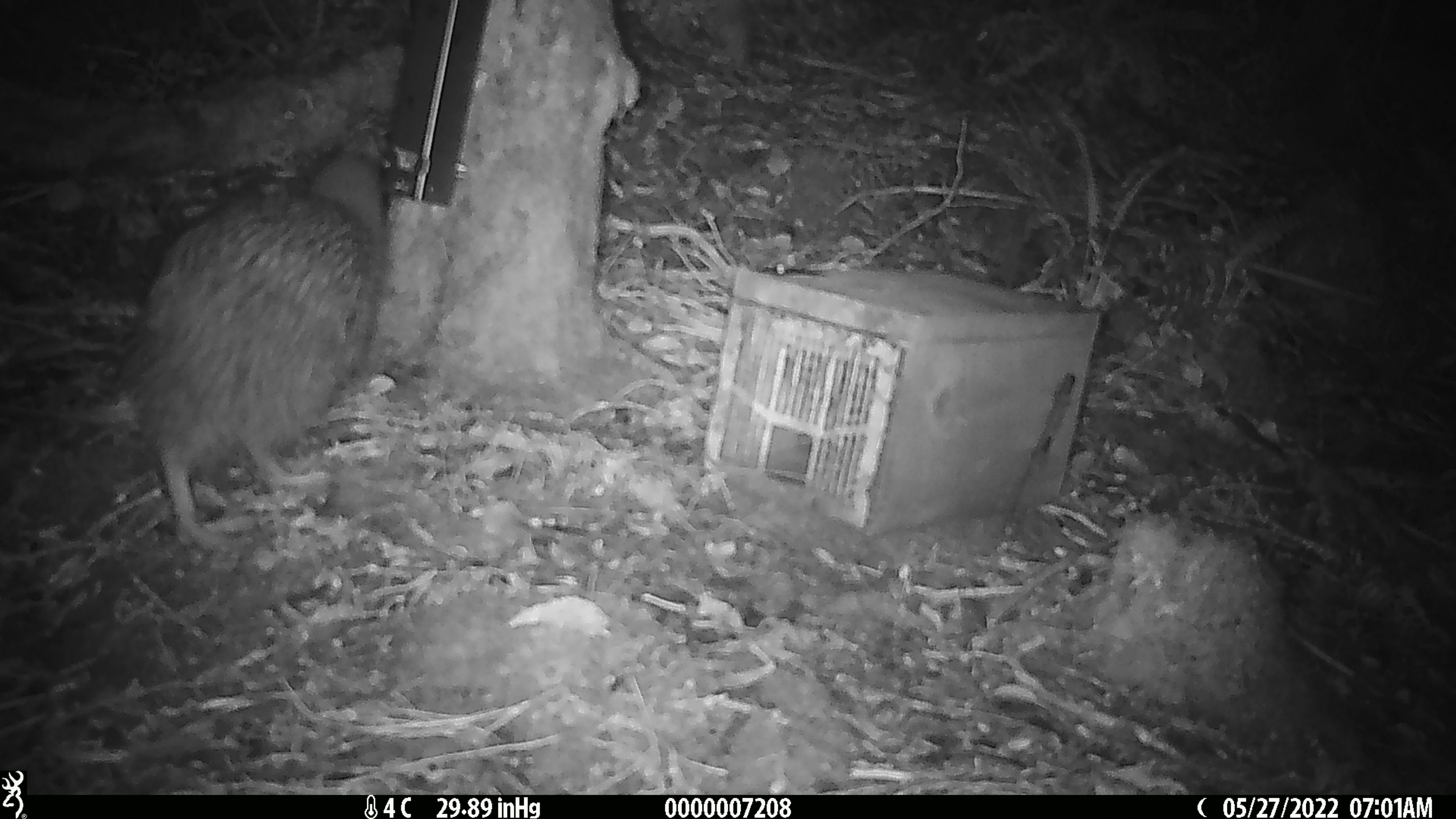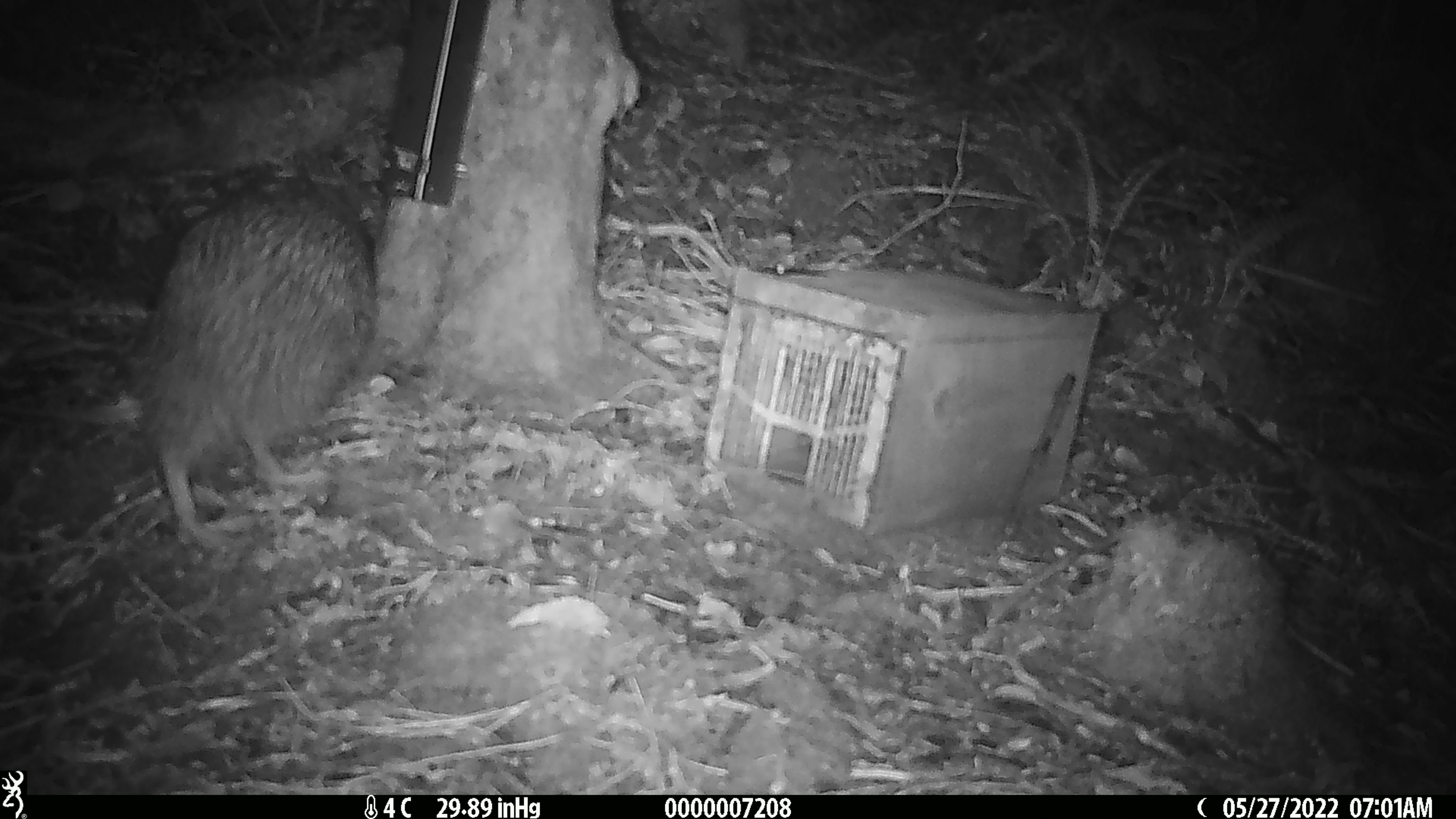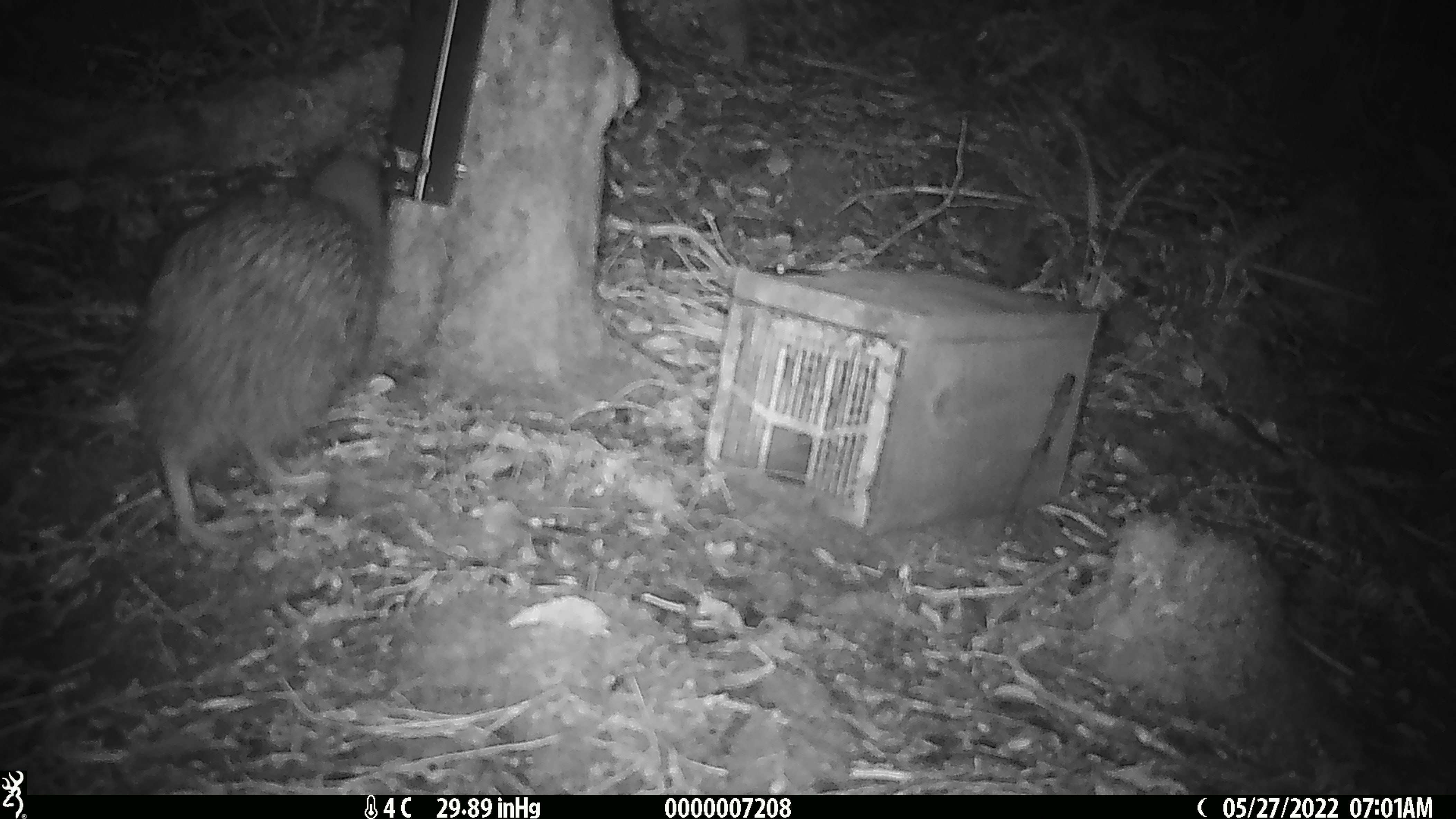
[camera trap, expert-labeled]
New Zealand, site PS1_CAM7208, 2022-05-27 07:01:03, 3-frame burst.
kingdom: Animalia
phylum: Chordata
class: Aves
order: Apterygiformes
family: Apterygidae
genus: Apteryx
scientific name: Apteryx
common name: kiwi